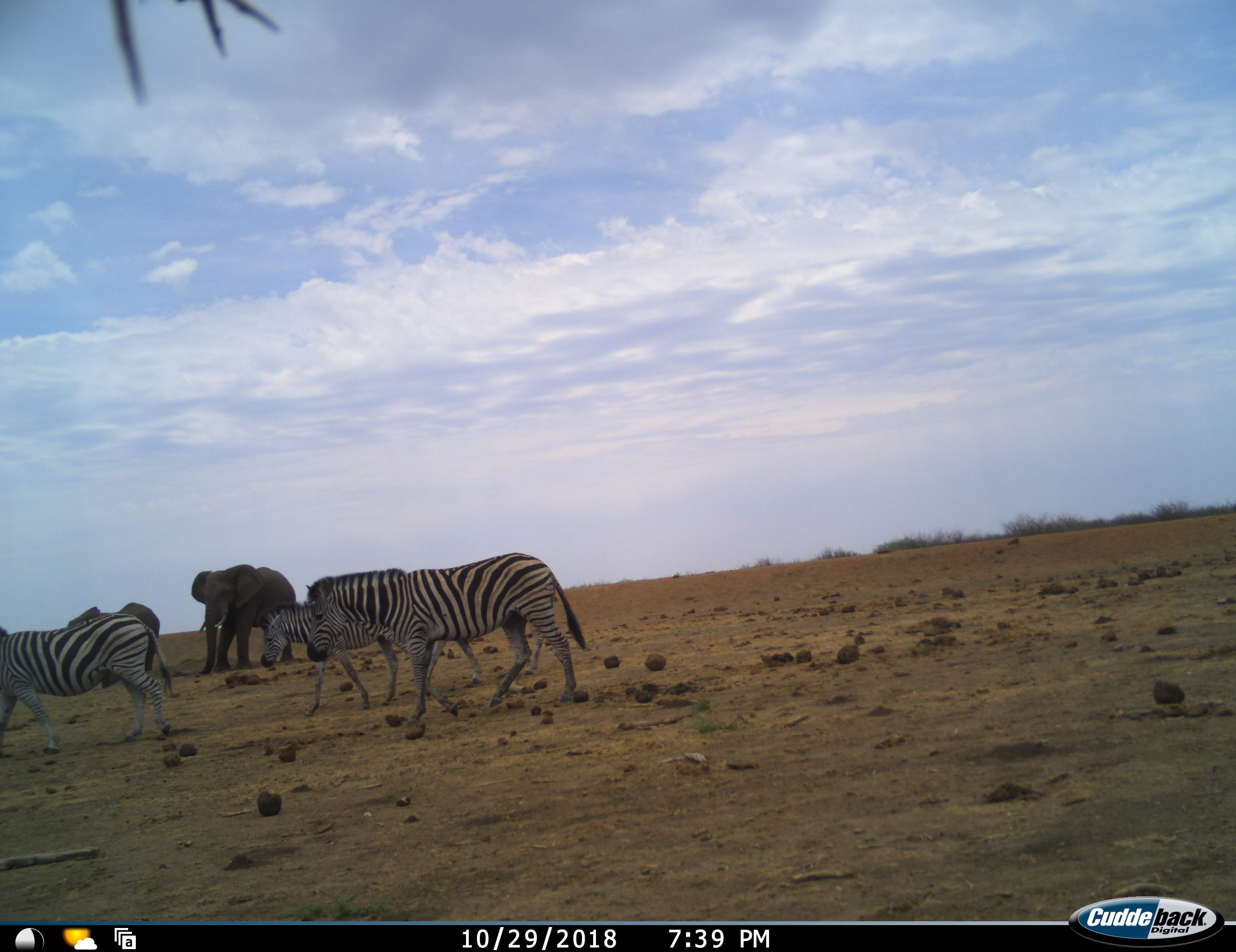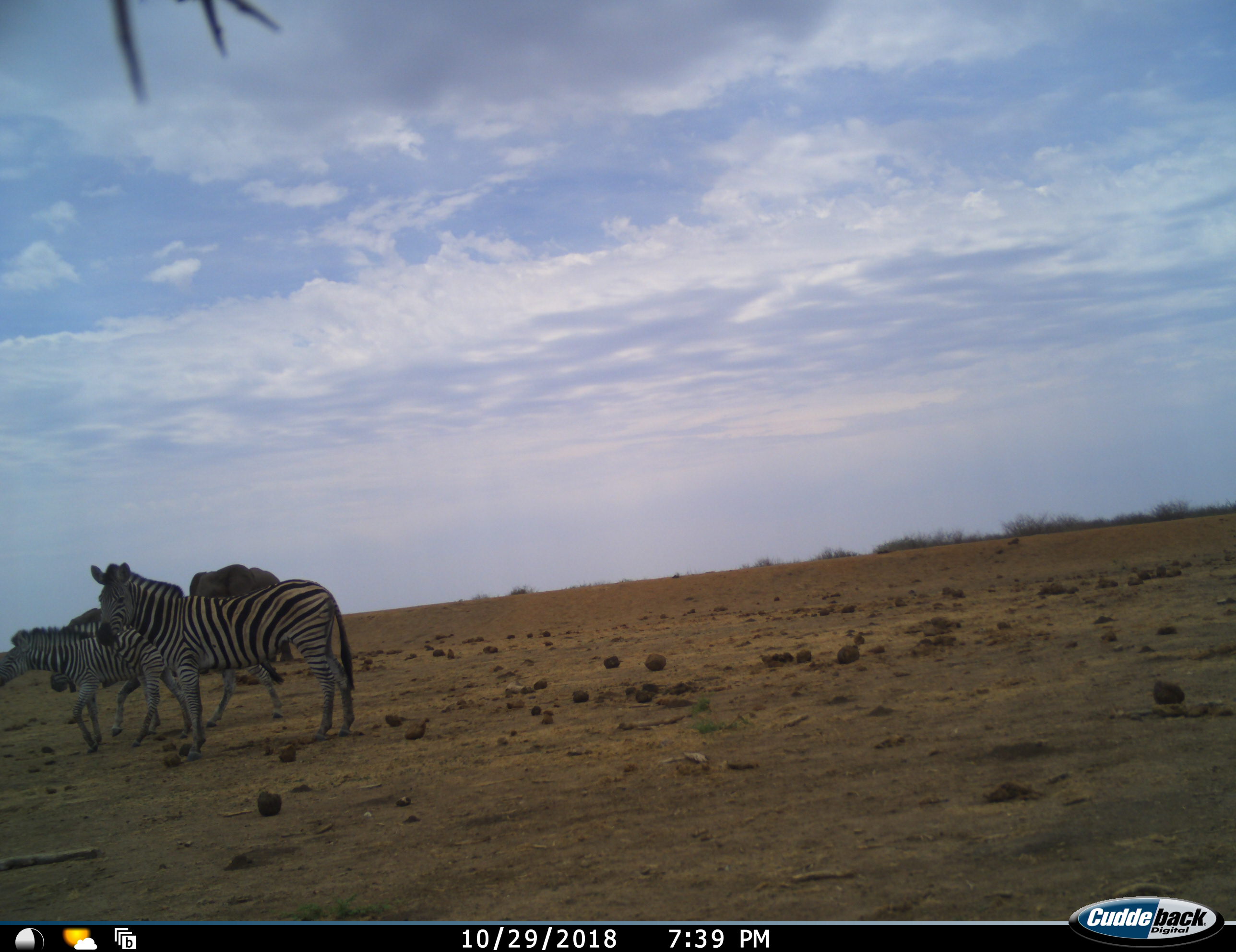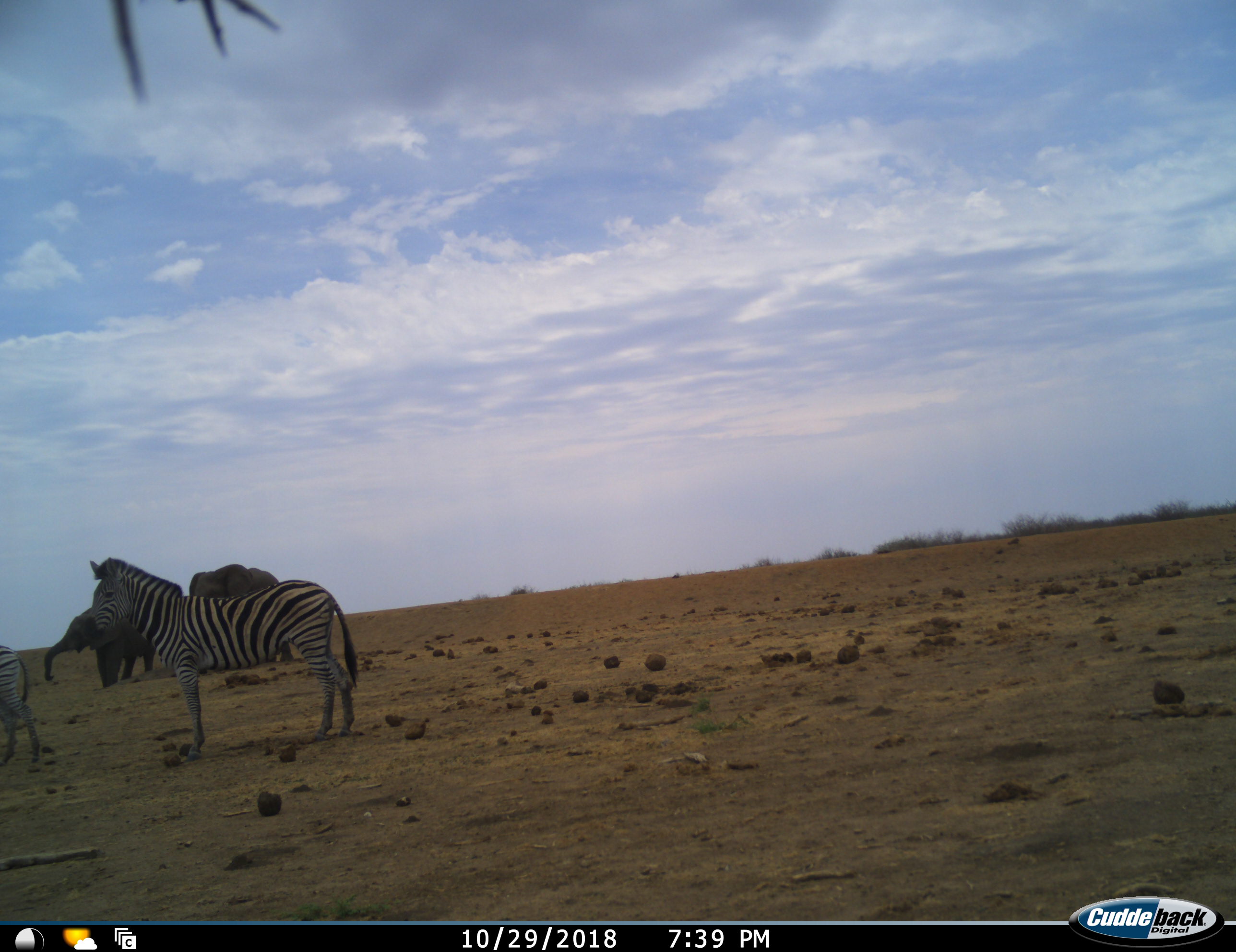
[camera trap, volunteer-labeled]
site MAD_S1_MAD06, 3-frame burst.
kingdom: Animalia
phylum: Chordata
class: Mammalia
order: Proboscidea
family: Elephantidae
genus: Loxodonta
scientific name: Loxodonta africana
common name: african bush elephant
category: elephant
Elephant (african bush elephant) (Loxodonta africana), count 2. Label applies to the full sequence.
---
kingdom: Animalia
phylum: Chordata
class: Mammalia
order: Perissodactyla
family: Equidae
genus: Equus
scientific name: Equus quagga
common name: plains zebra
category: zebraplains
Zebraplains (plains zebra) (Equus quagga), count 3. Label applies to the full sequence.